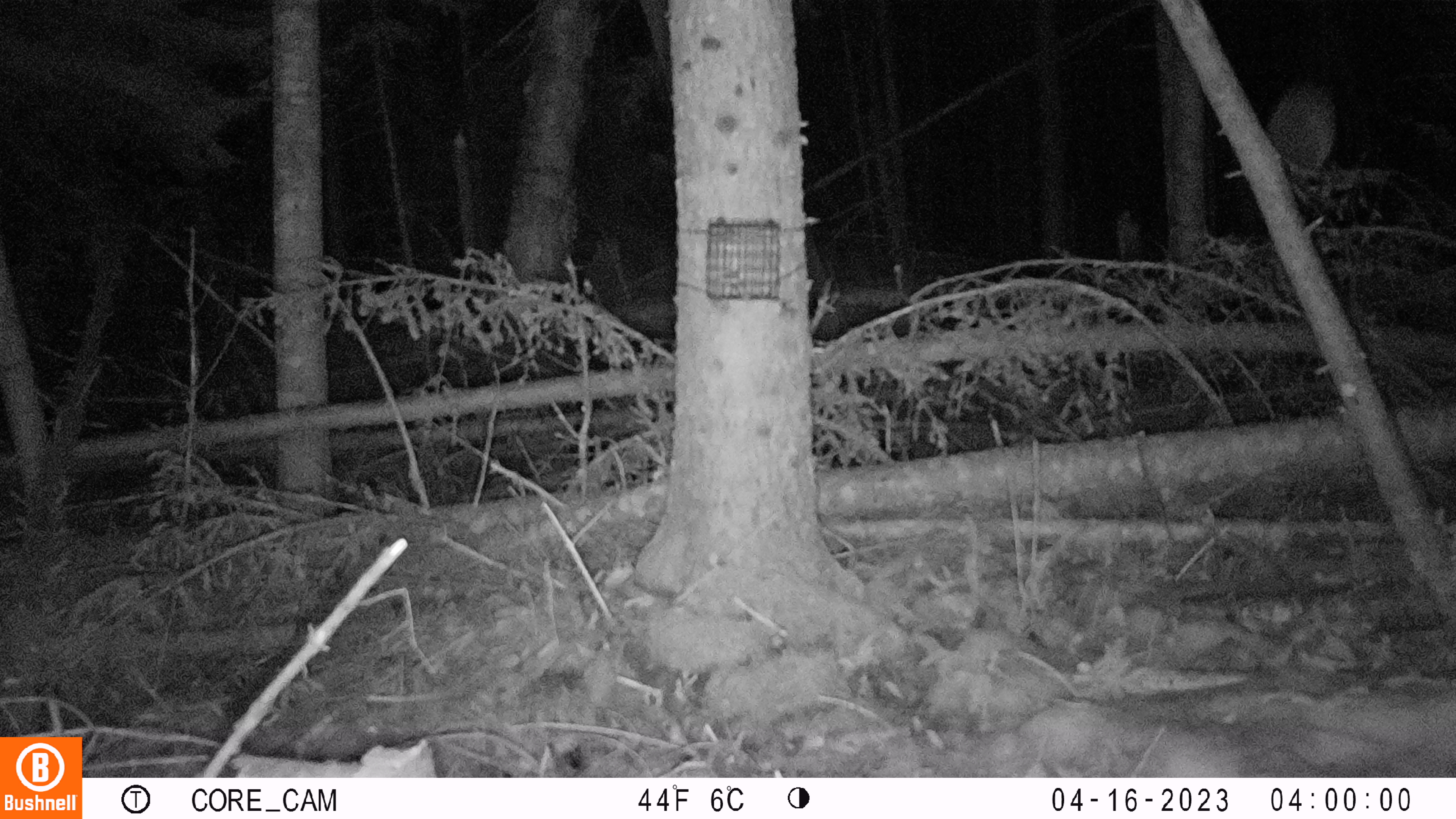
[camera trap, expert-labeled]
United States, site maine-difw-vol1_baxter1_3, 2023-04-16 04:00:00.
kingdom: Animalia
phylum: Chordata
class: Aves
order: Strigiformes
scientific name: Strigiformes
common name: owl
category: owl sp.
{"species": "owl sp. (owl) (Strigiformes)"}